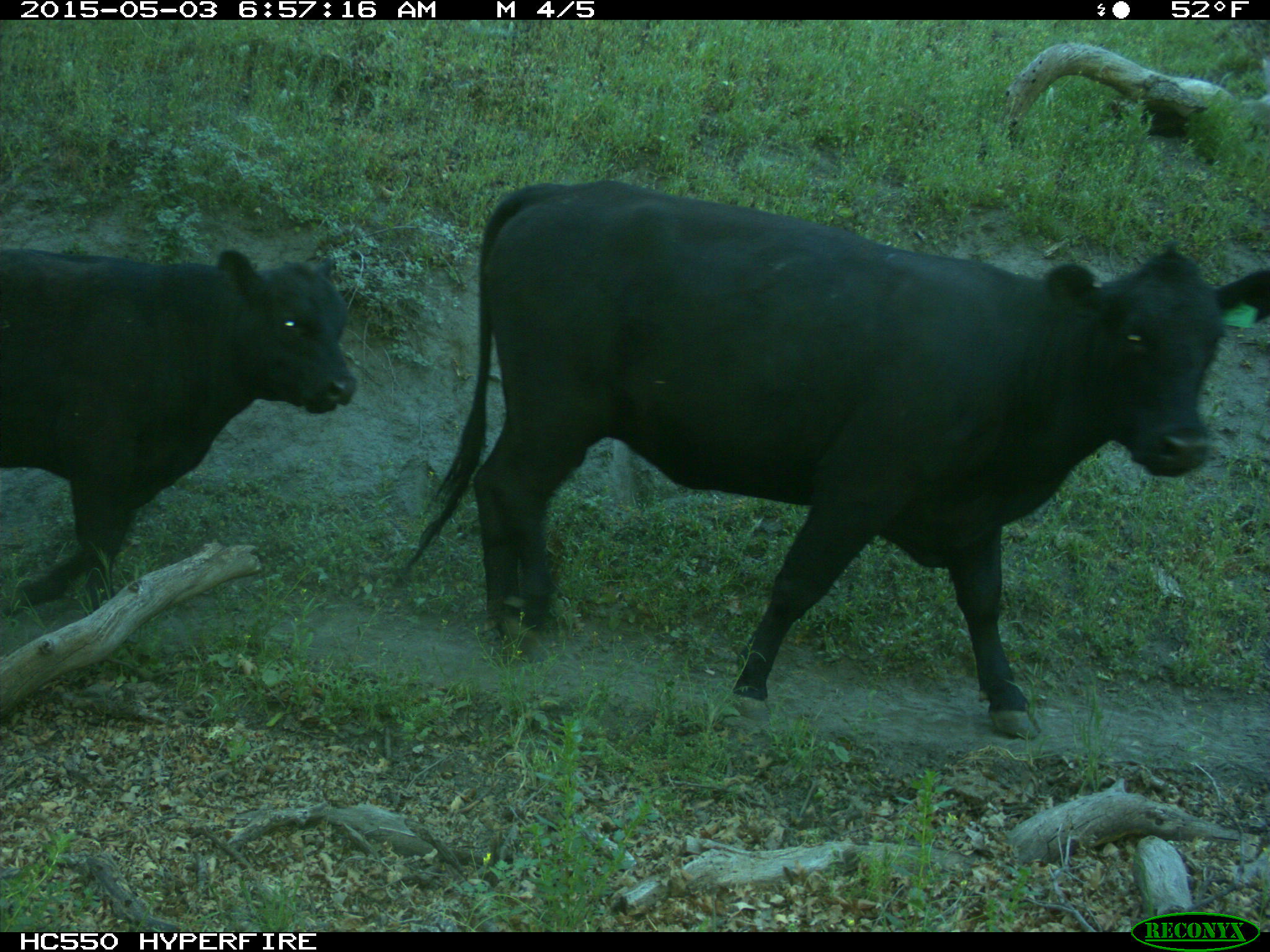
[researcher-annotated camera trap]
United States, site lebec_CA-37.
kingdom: Animalia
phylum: Chordata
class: Mammalia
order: Artiodactyla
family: Bovidae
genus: Bos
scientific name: Bos taurus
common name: domestic cow